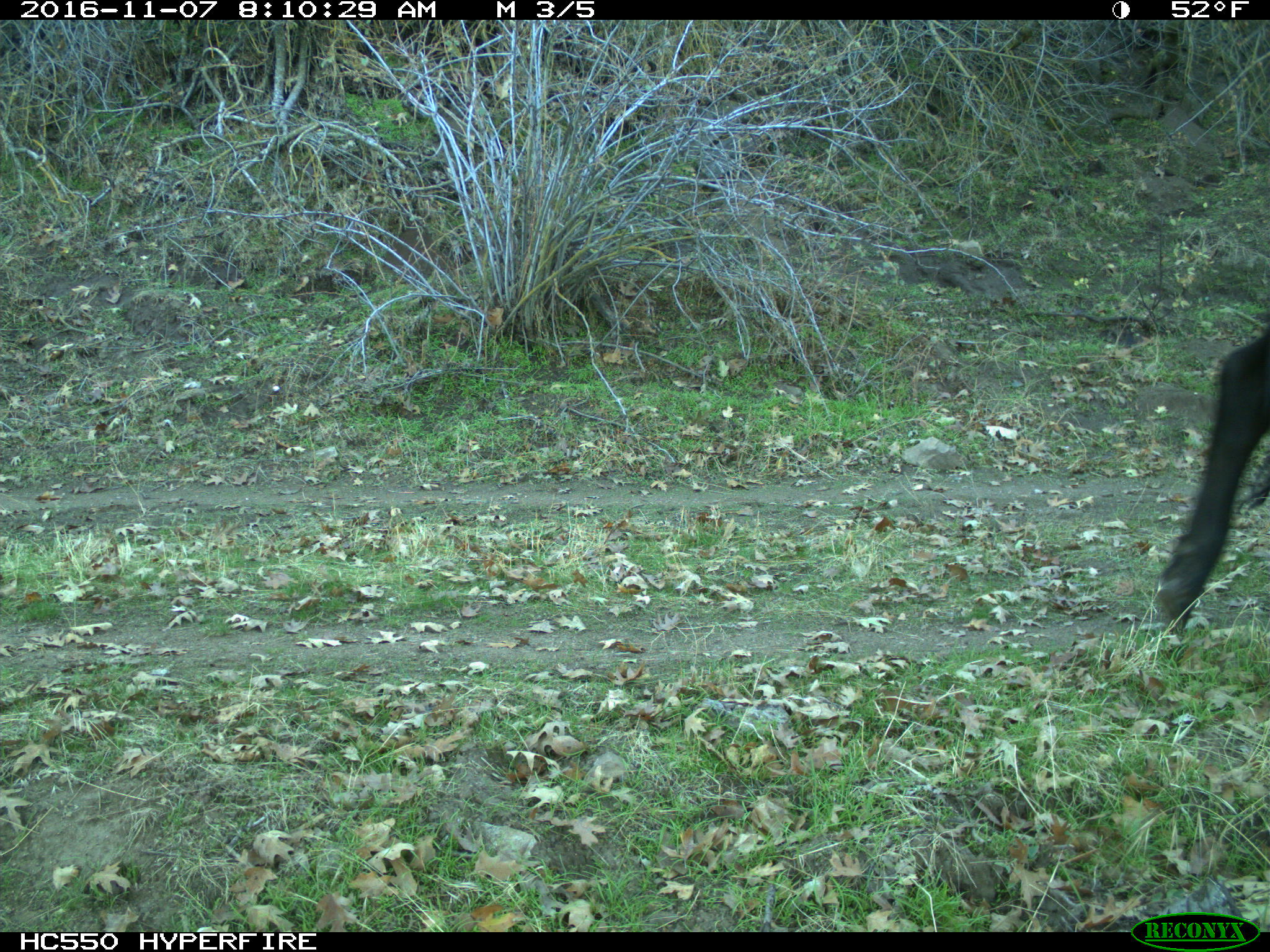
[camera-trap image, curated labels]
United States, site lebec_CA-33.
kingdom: Animalia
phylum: Chordata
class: Mammalia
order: Artiodactyla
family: Bovidae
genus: Bos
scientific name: Bos taurus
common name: domestic cow